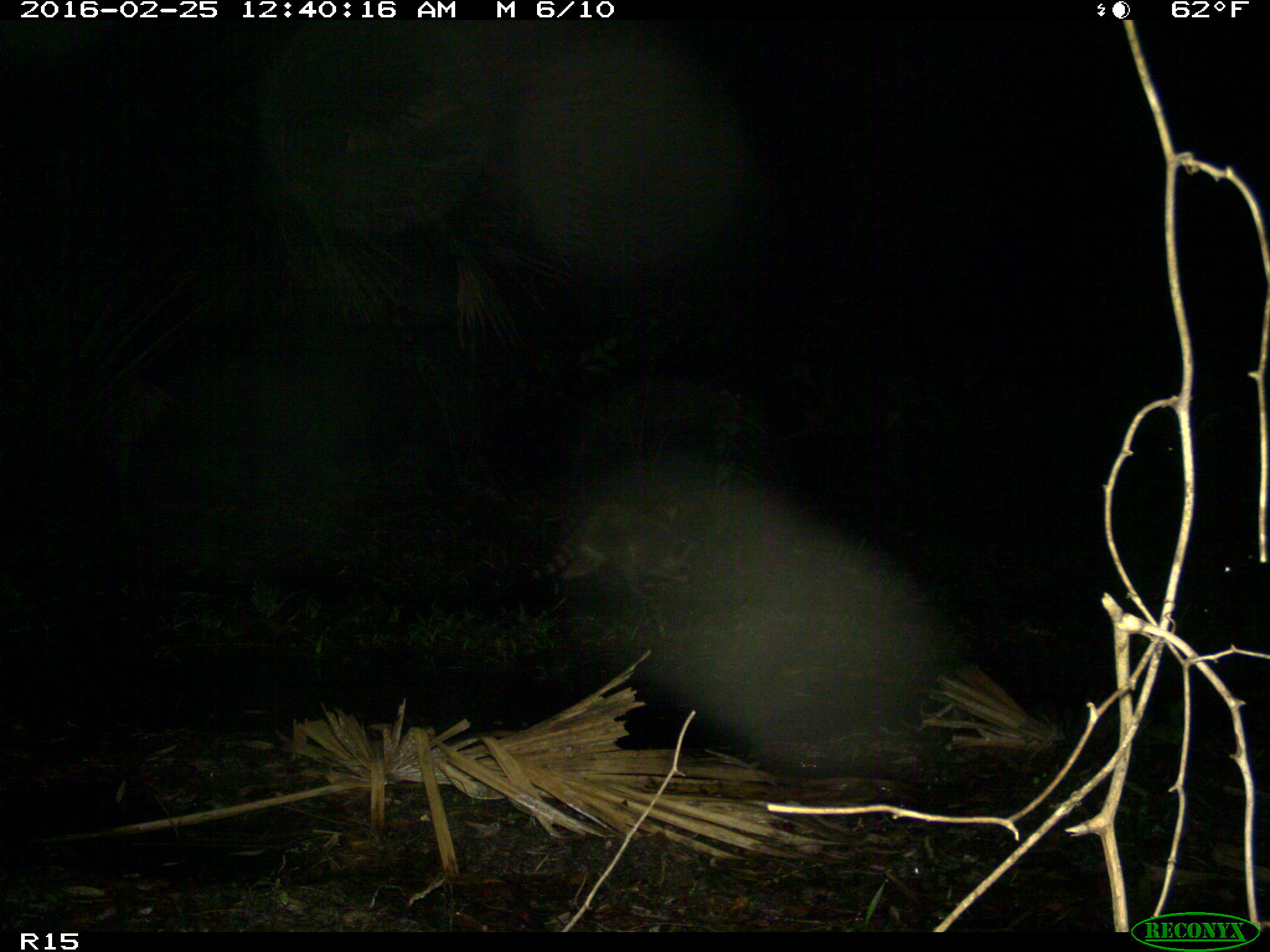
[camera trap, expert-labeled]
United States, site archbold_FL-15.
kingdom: Animalia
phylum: Chordata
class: Mammalia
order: Carnivora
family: Procyonidae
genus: Procyon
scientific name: Procyon lotor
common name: common raccoon